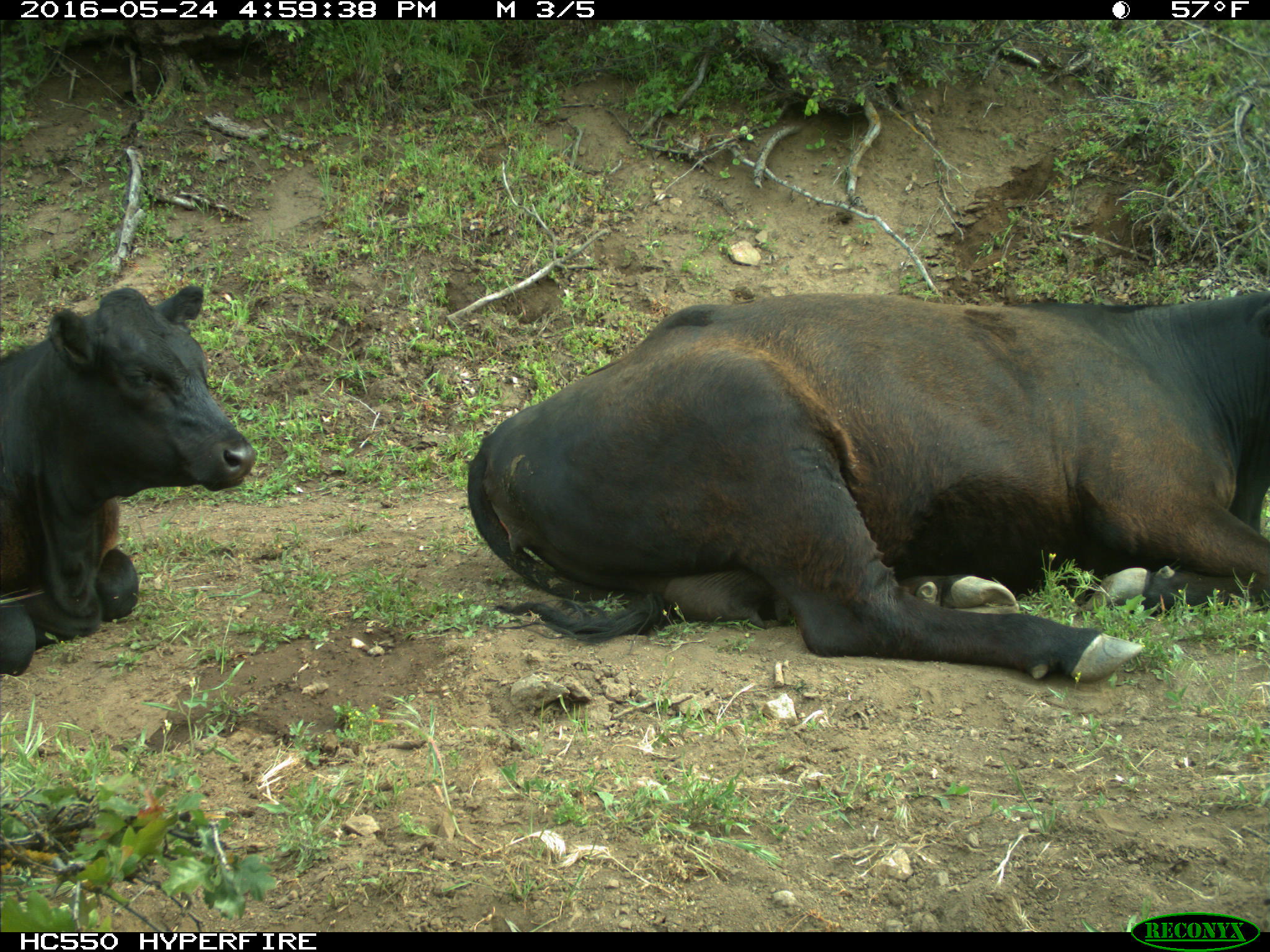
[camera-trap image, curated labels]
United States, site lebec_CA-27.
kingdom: Animalia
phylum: Chordata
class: Mammalia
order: Artiodactyla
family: Bovidae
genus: Bos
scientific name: Bos taurus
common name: domestic cow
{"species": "Bos taurus (domestic cow)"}